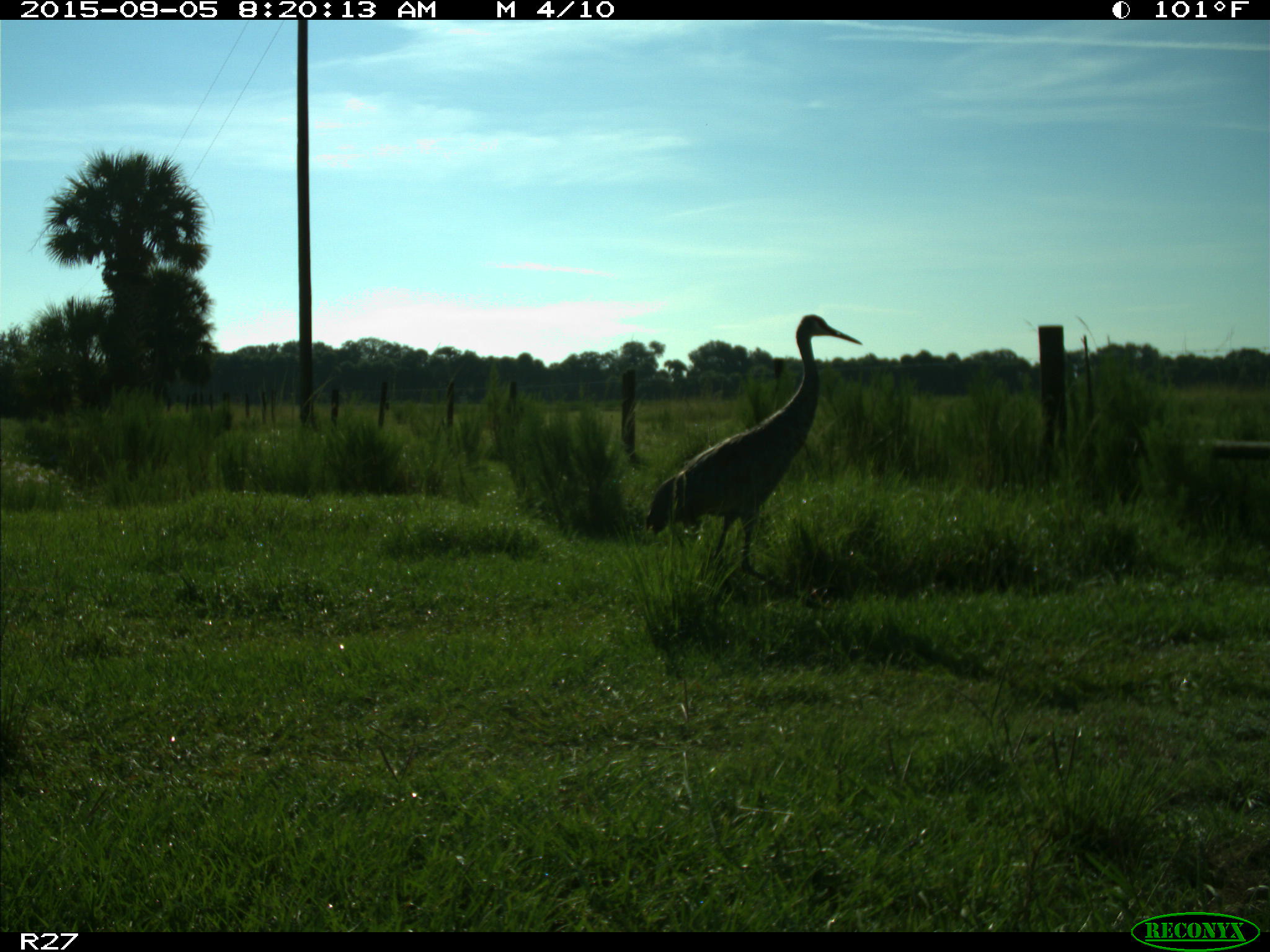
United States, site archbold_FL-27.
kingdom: Animalia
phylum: Chordata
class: Aves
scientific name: Aves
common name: birds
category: unidentified bird